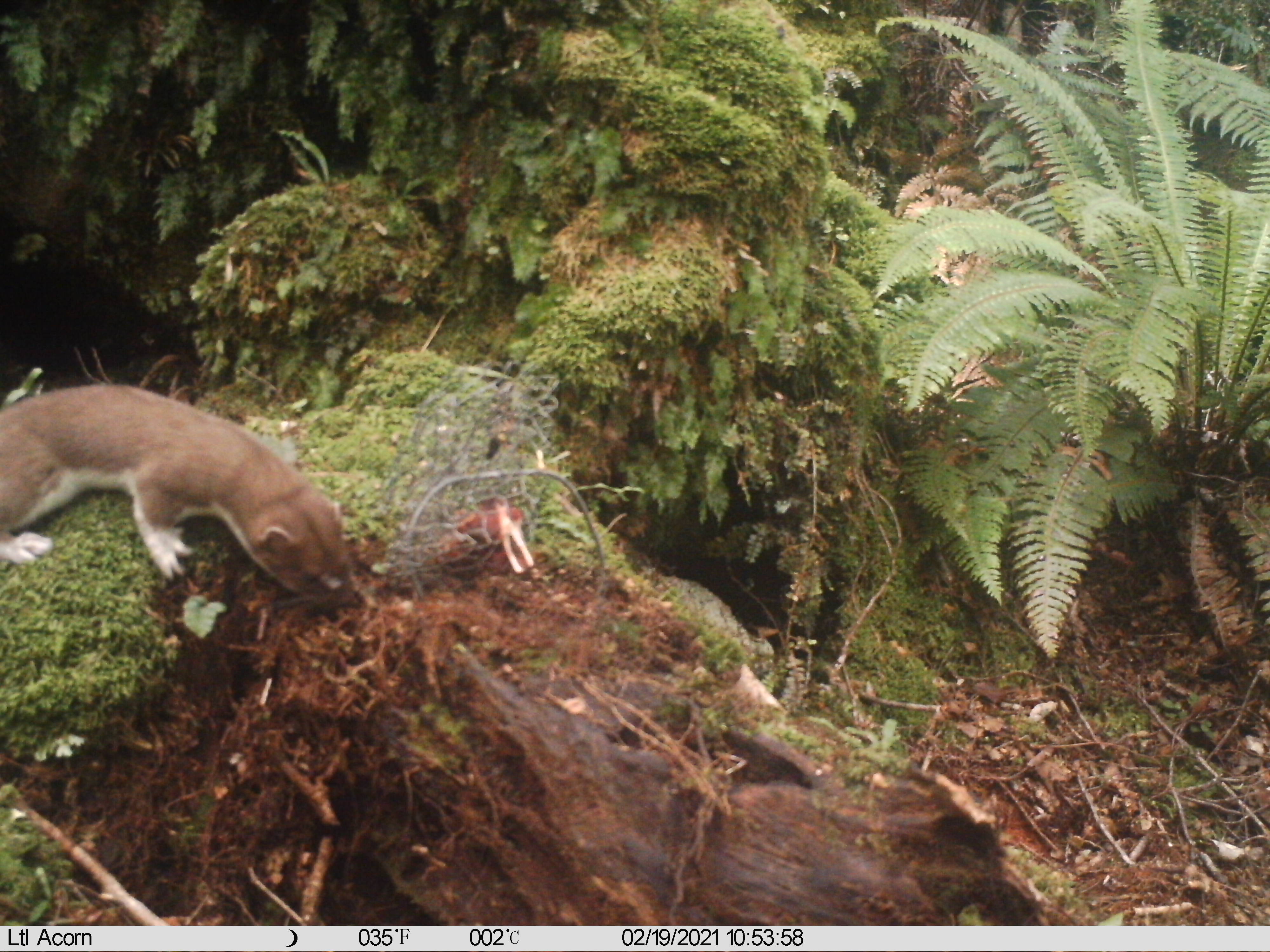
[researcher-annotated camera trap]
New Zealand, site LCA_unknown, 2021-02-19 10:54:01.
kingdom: Animalia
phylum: Chordata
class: Mammalia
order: Carnivora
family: Mustelidae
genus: Mustela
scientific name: Mustela erminea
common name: stoat